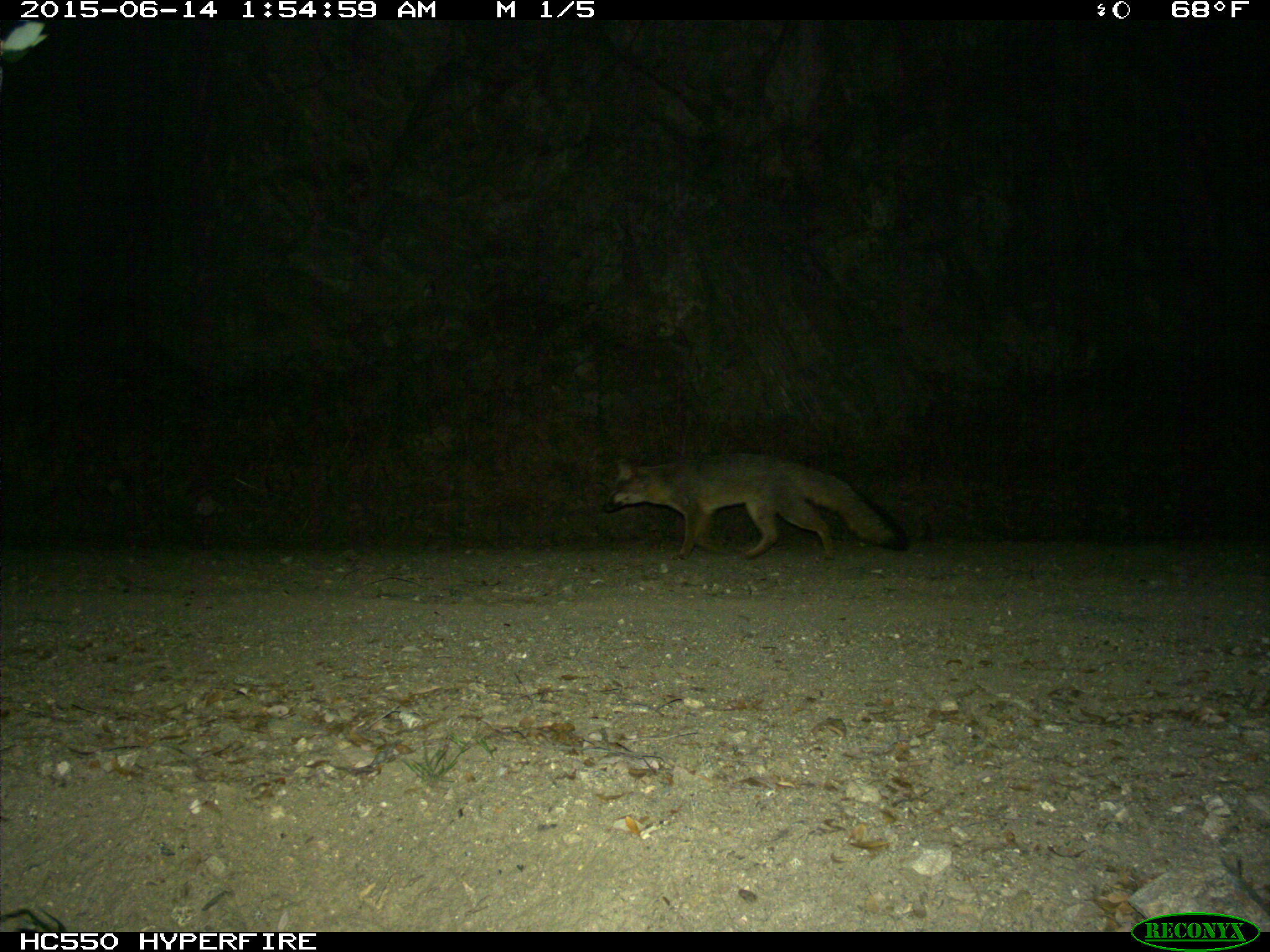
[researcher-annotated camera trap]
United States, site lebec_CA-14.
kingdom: Animalia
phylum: Chordata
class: Mammalia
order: Carnivora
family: Canidae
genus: Urocyon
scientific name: Urocyon cinereoargenteus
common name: gray fox